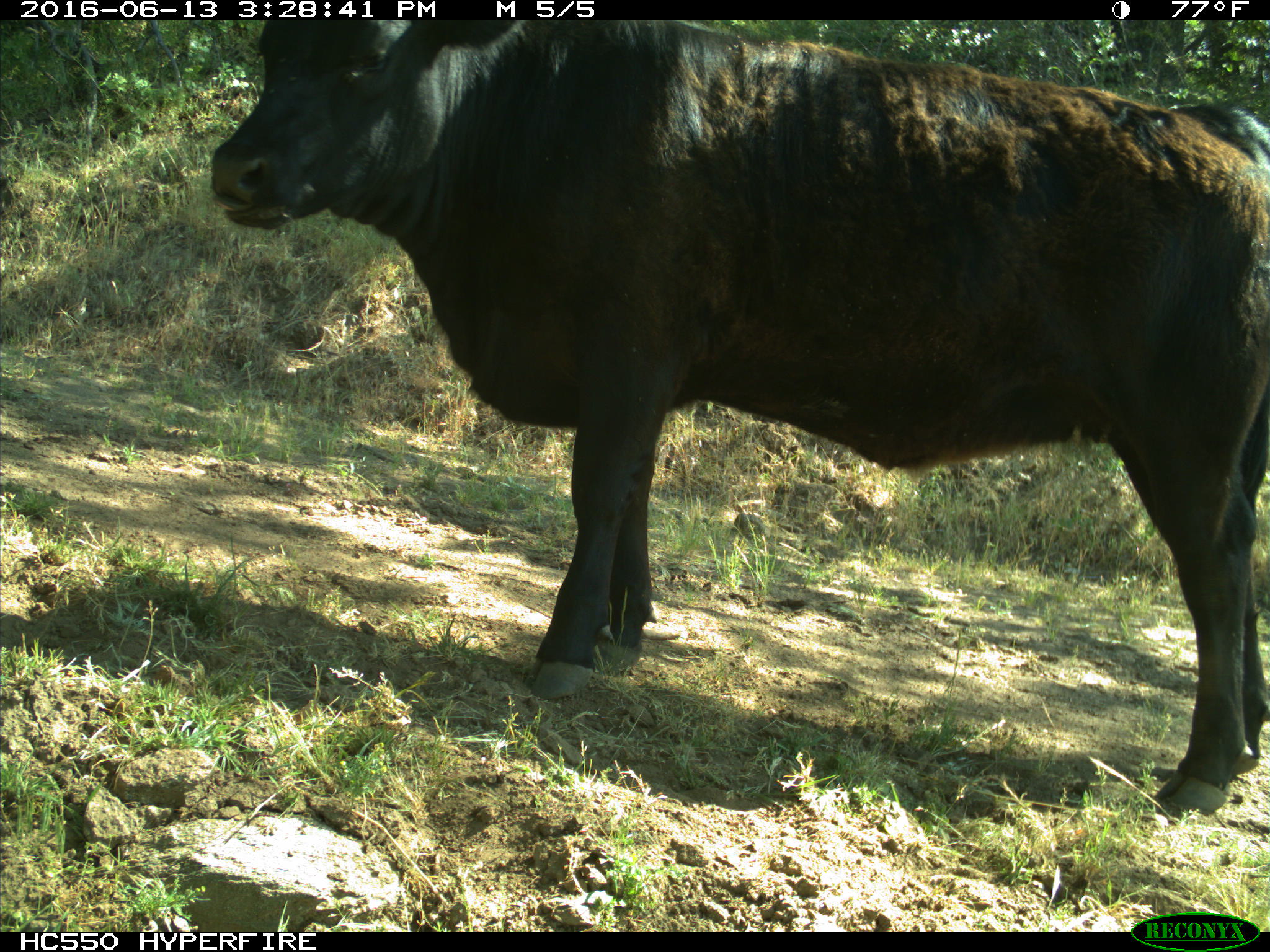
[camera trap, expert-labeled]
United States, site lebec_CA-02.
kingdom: Animalia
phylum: Chordata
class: Mammalia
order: Artiodactyla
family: Bovidae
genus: Bos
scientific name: Bos taurus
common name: domestic cow